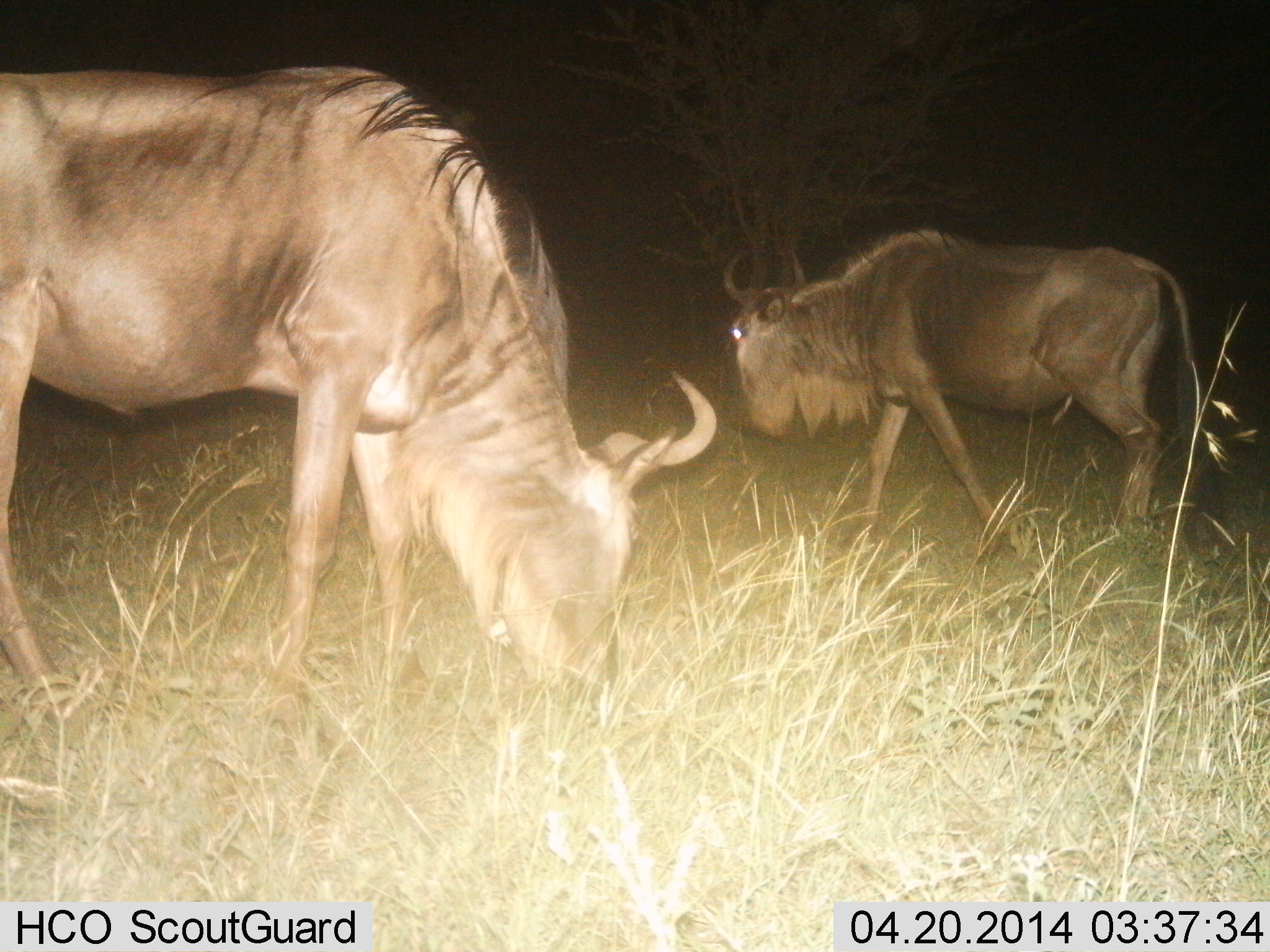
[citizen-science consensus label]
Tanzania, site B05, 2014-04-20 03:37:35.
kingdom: Animalia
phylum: Chordata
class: Mammalia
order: Artiodactyla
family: Bovidae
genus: Connochaetes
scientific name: Connochaetes taurinus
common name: blue wildebeest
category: wildebeest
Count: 2.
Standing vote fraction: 30%.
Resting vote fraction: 0%.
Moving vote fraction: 70%.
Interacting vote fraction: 0%.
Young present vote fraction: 0%.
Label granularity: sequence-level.